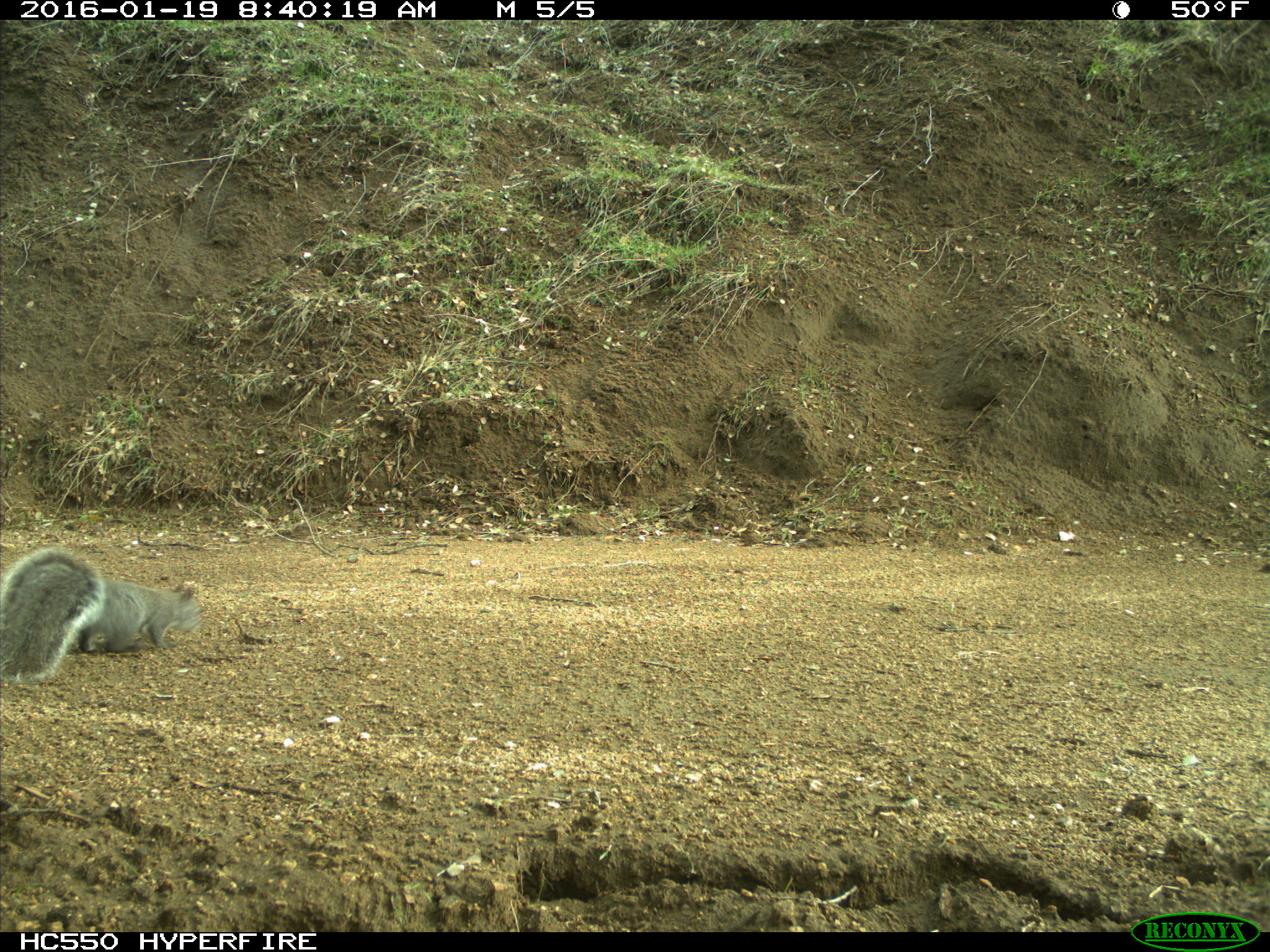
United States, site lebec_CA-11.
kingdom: Animalia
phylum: Chordata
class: Mammalia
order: Rodentia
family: Sciuridae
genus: Sciurus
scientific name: Sciurus carolinensis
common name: eastern gray squirrel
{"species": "Sciurus carolinensis (eastern gray squirrel)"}